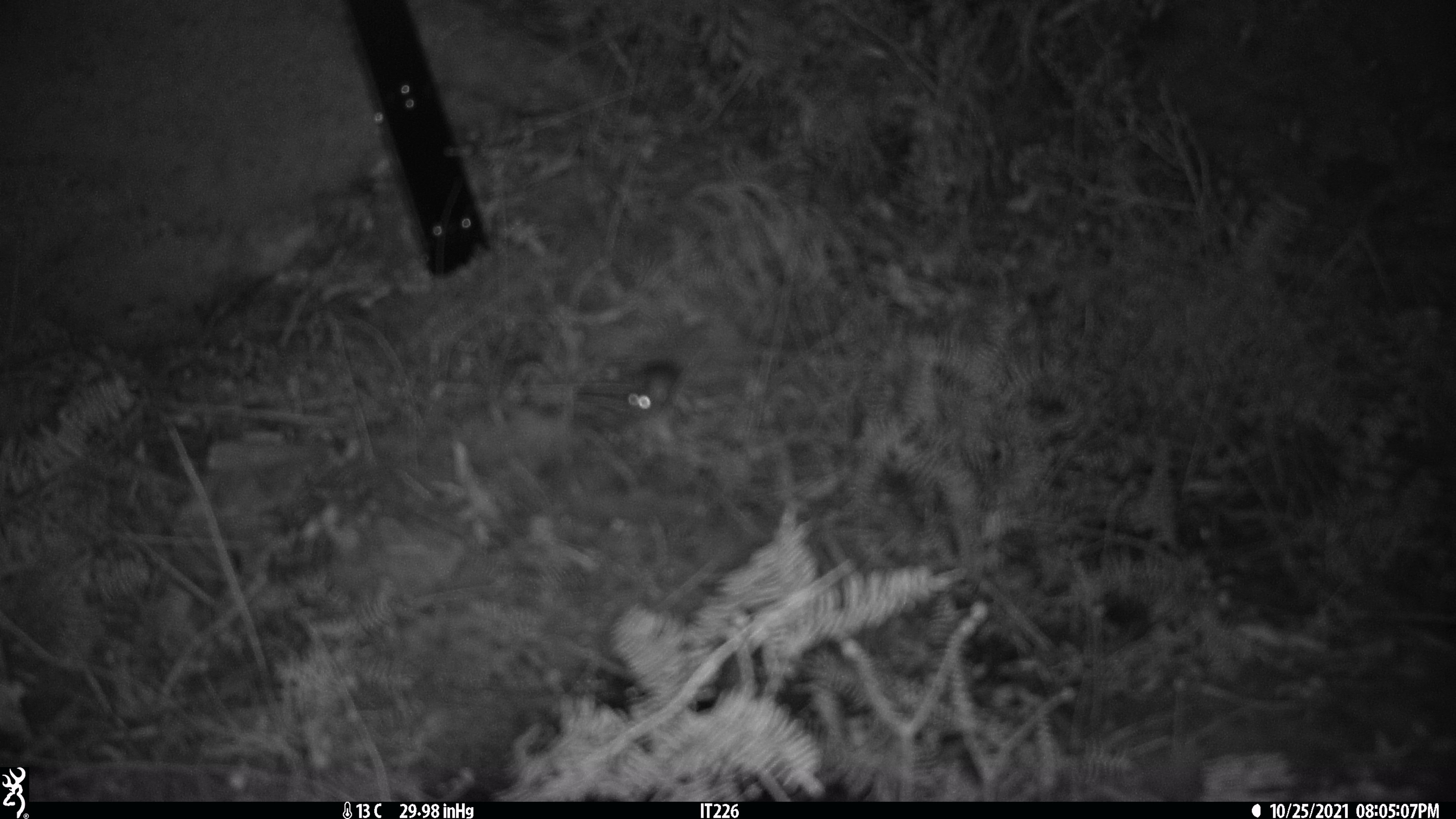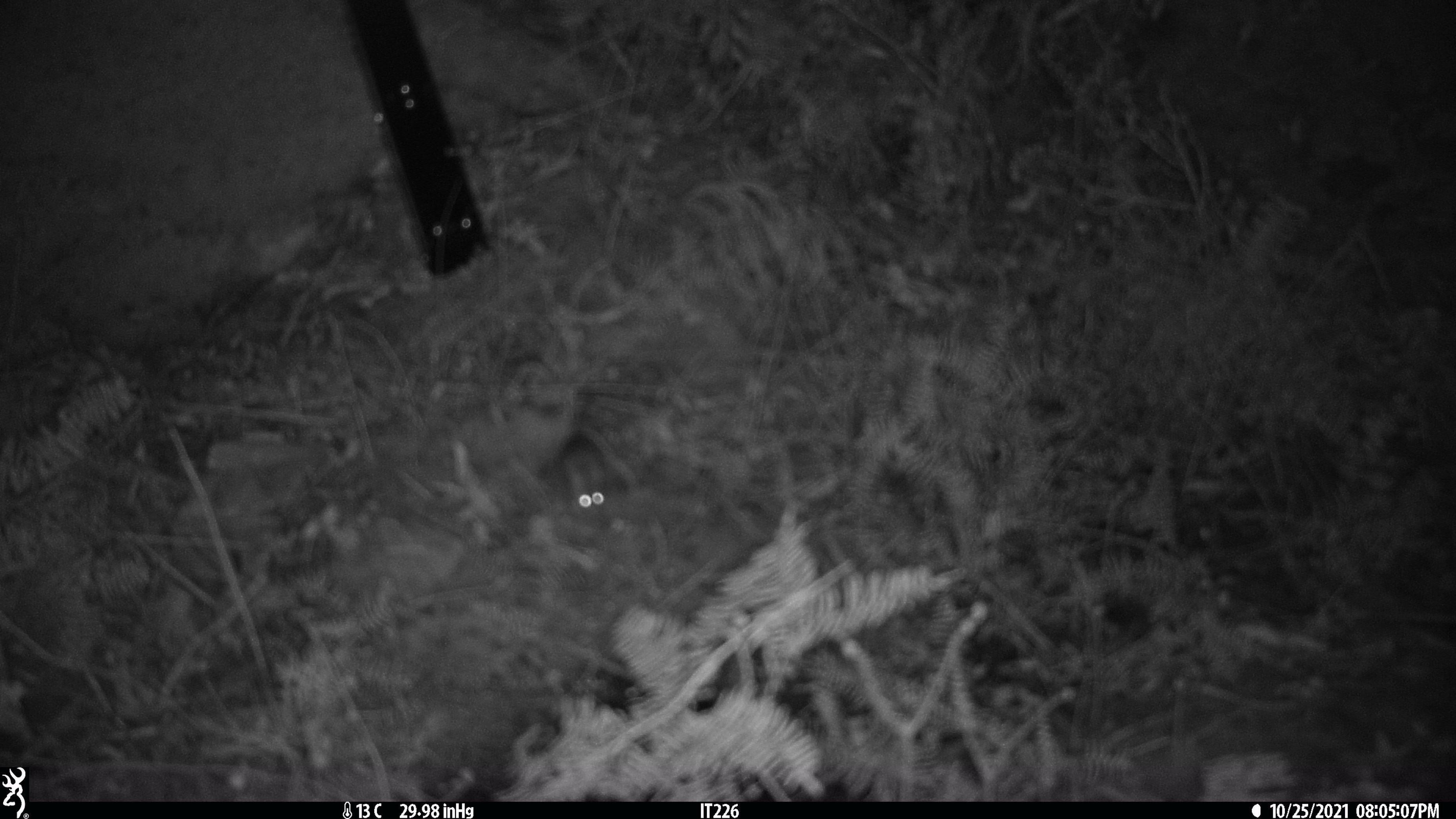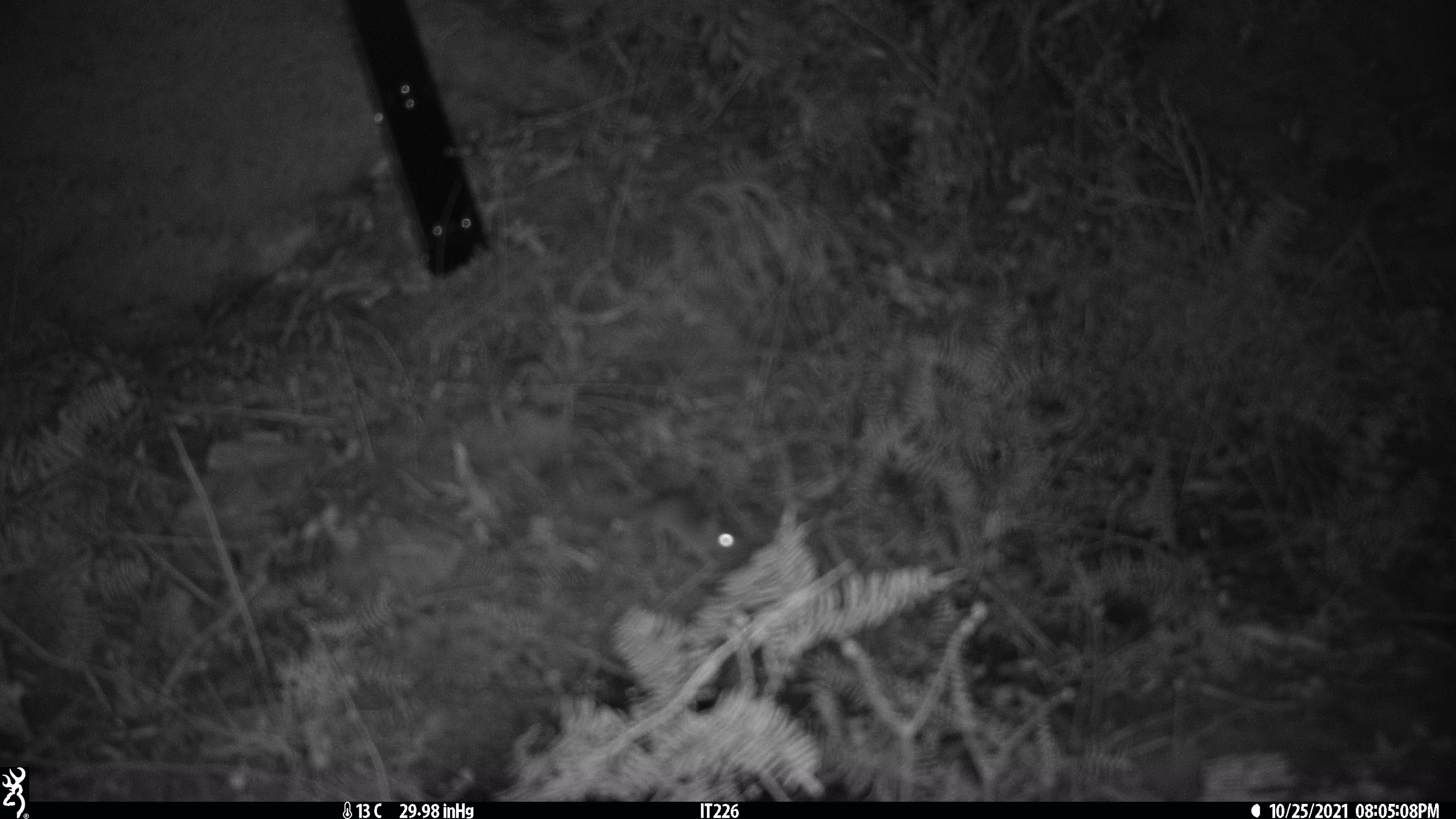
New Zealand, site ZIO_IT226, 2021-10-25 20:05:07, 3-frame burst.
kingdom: Animalia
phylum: Chordata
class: Mammalia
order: Rodentia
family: Muridae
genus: Mus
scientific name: Mus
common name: mouse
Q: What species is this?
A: Mouse (Mus).